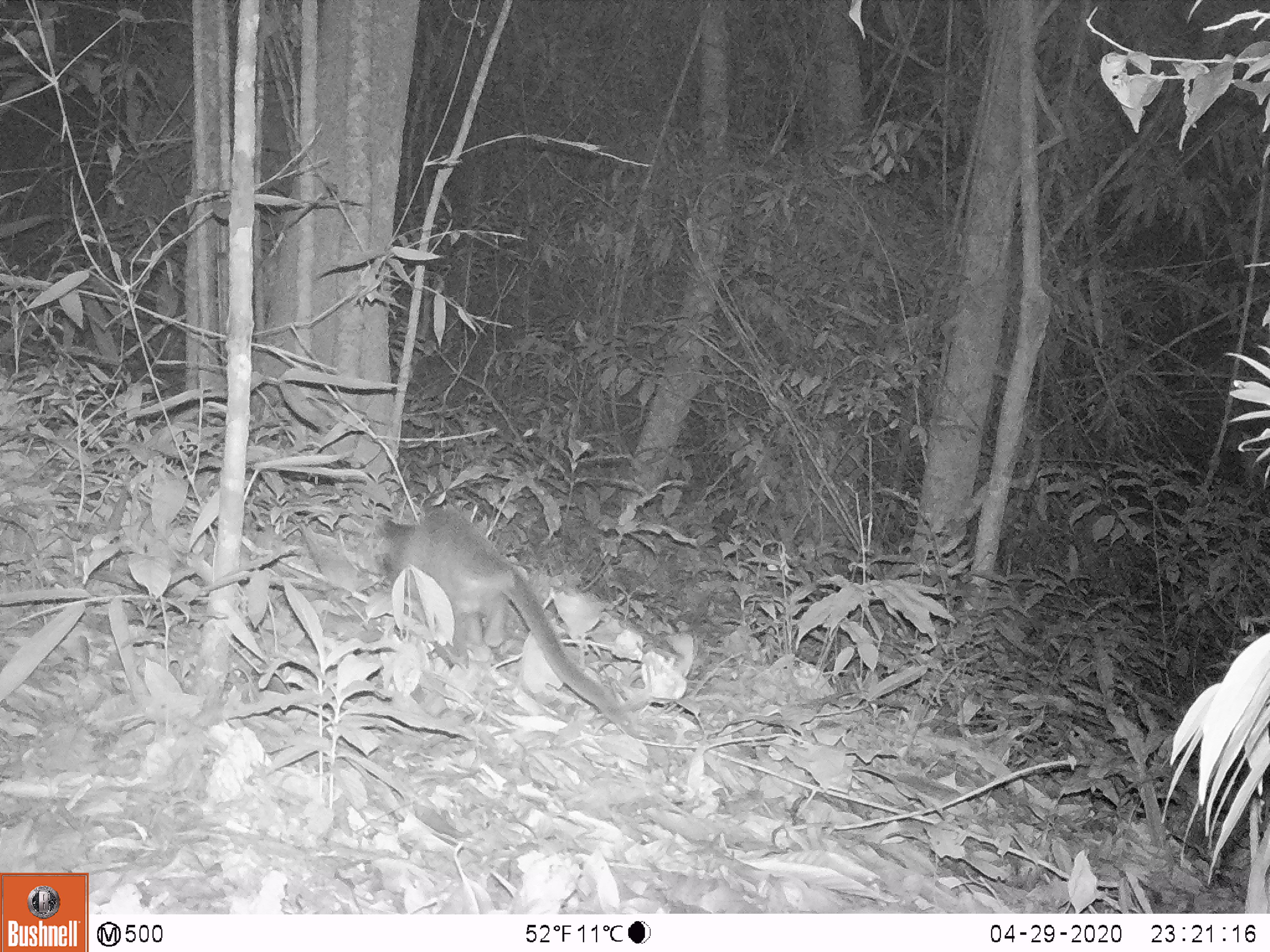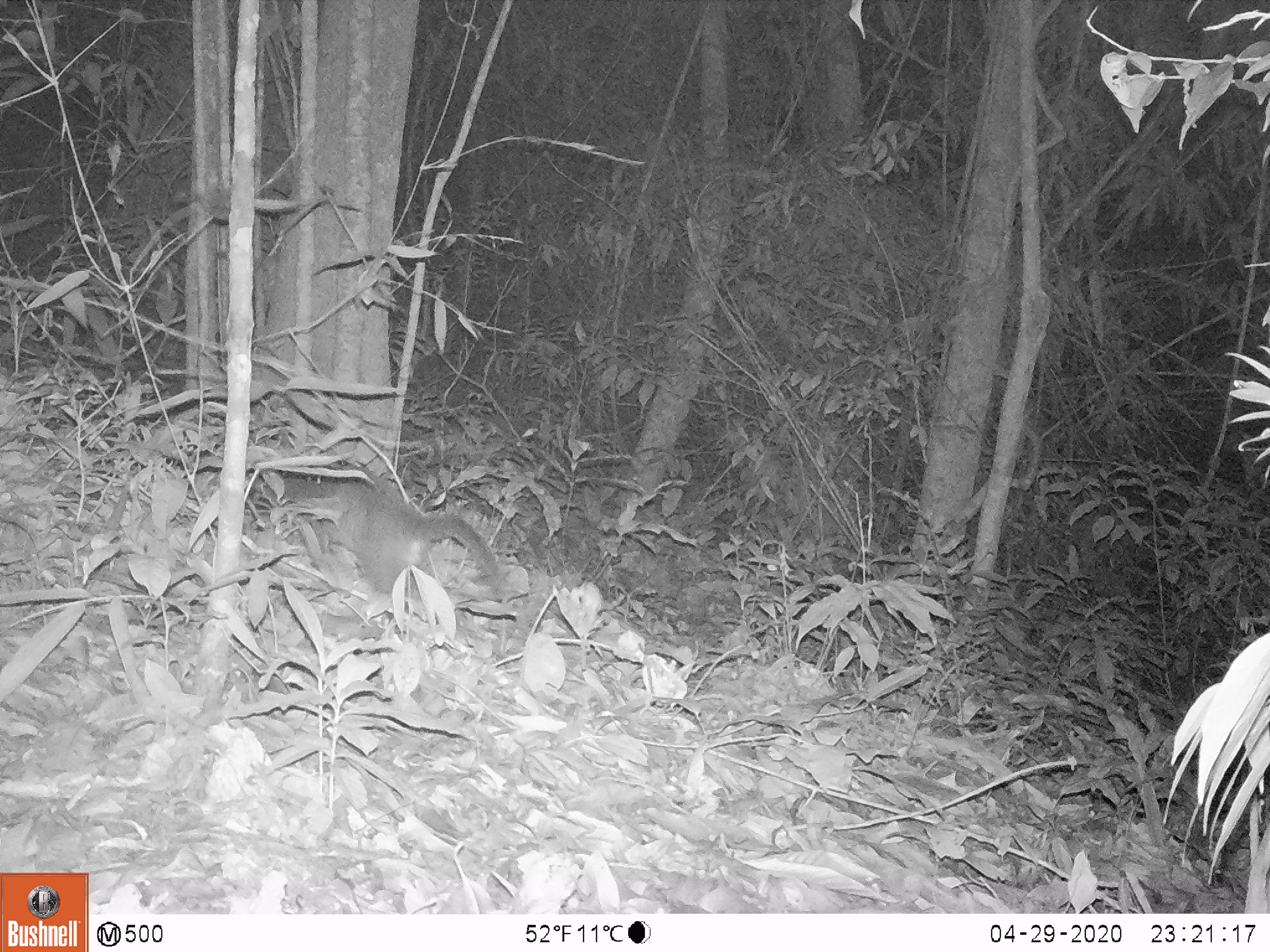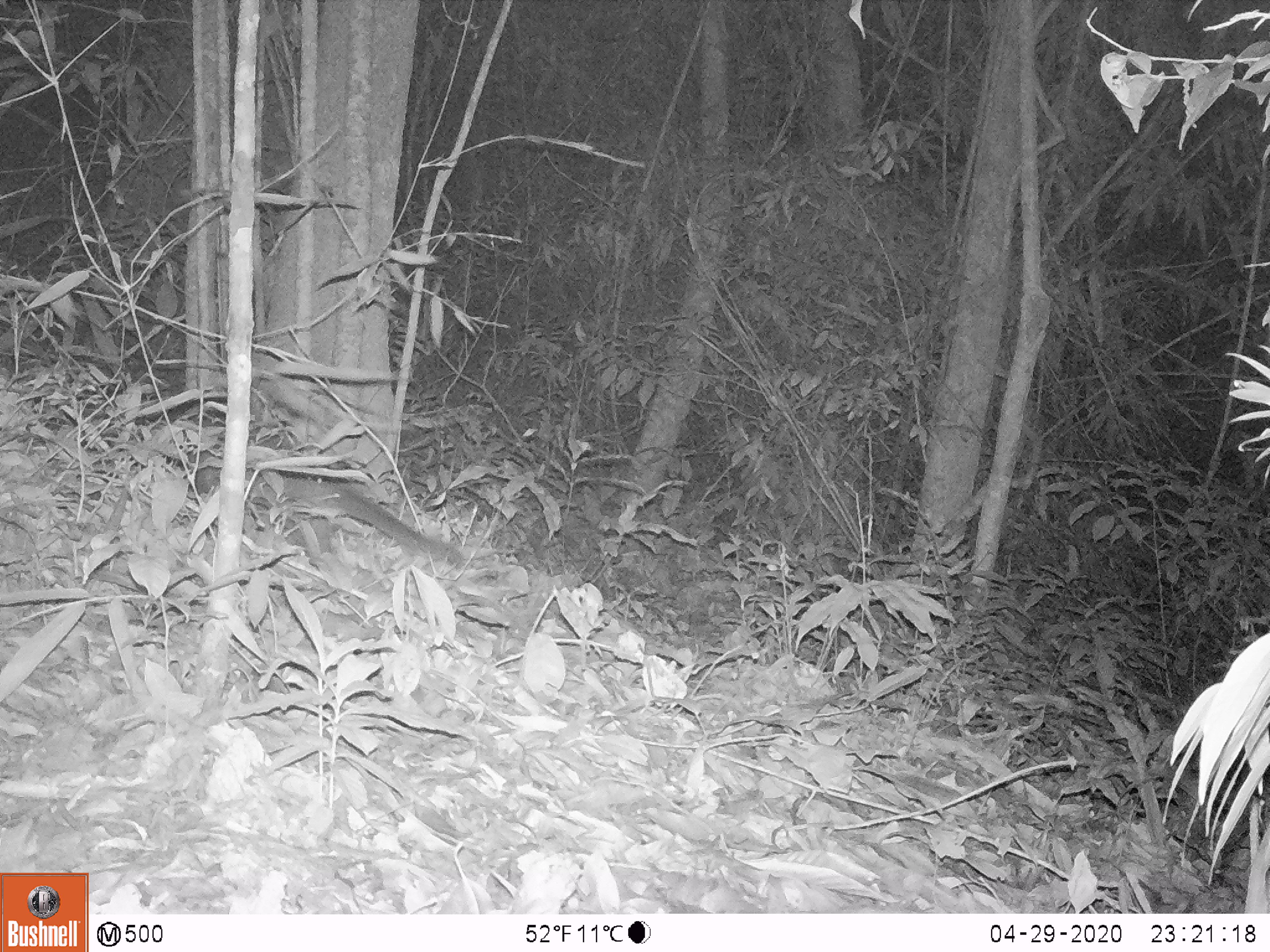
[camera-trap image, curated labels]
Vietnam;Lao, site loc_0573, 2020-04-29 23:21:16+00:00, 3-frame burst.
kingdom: Animalia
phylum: Chordata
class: Mammalia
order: Carnivora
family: Viverridae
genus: Paguma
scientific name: Paguma larvata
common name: masked palm civet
Masked palm civet (Paguma larvata). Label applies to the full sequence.